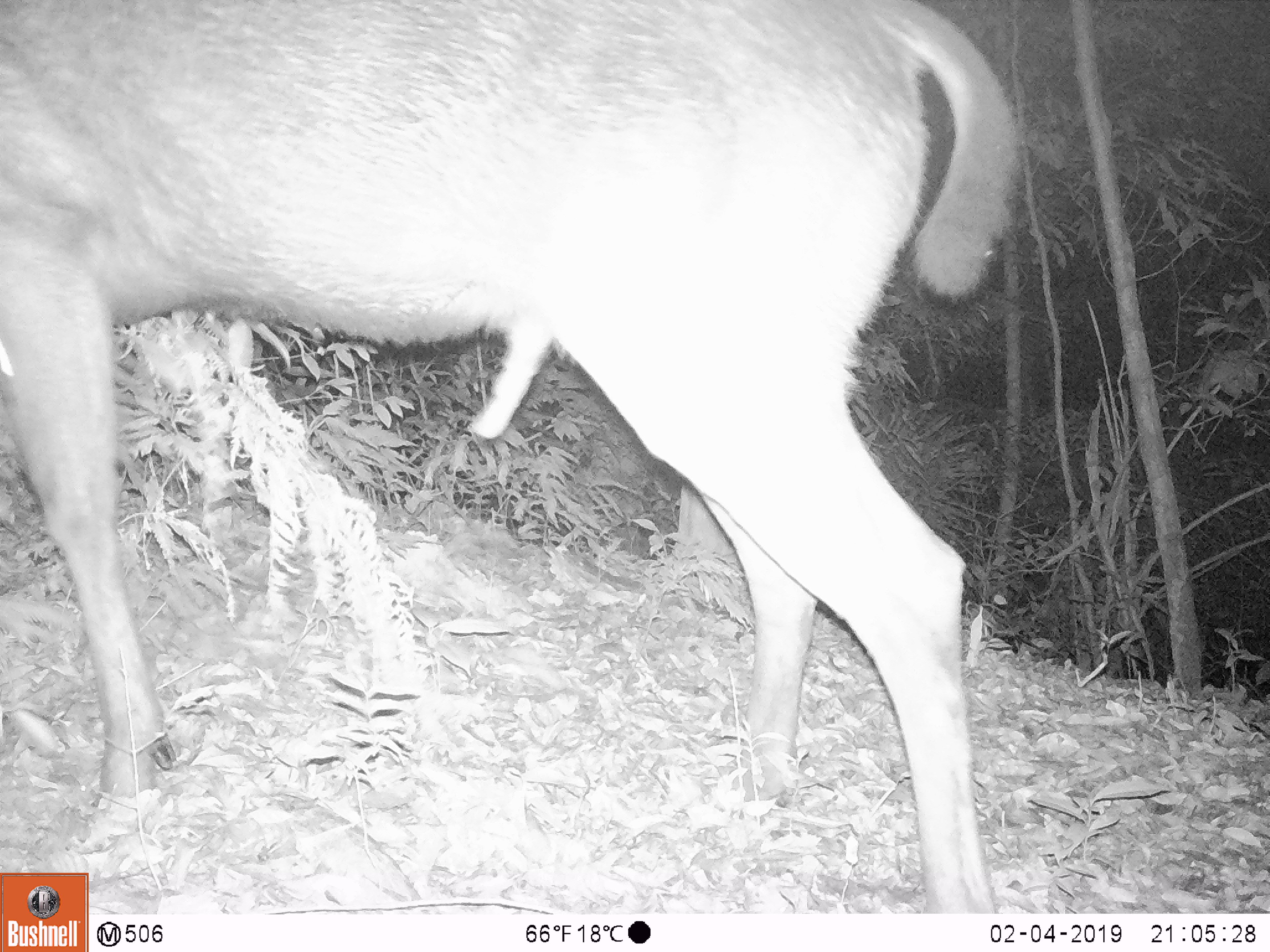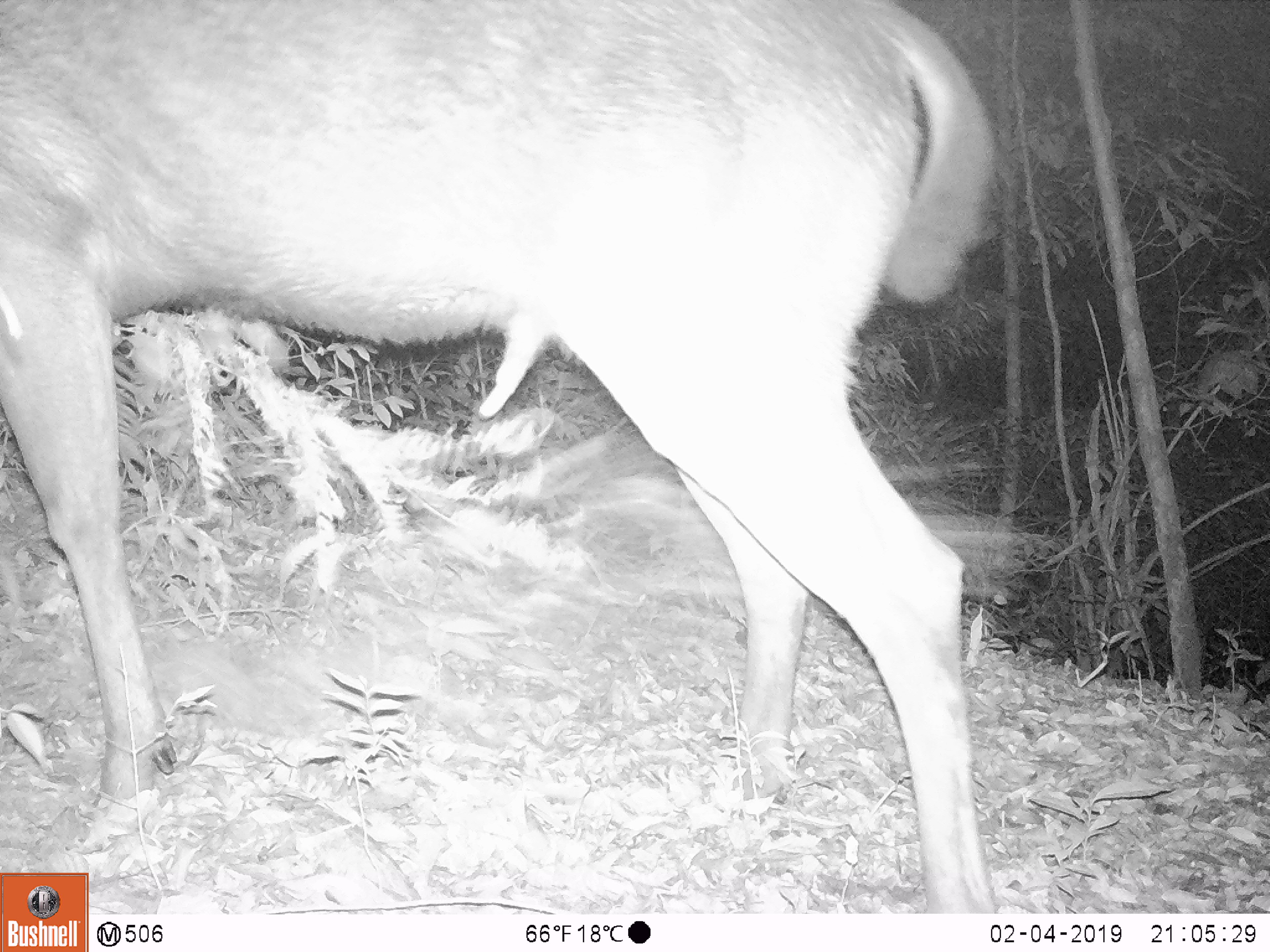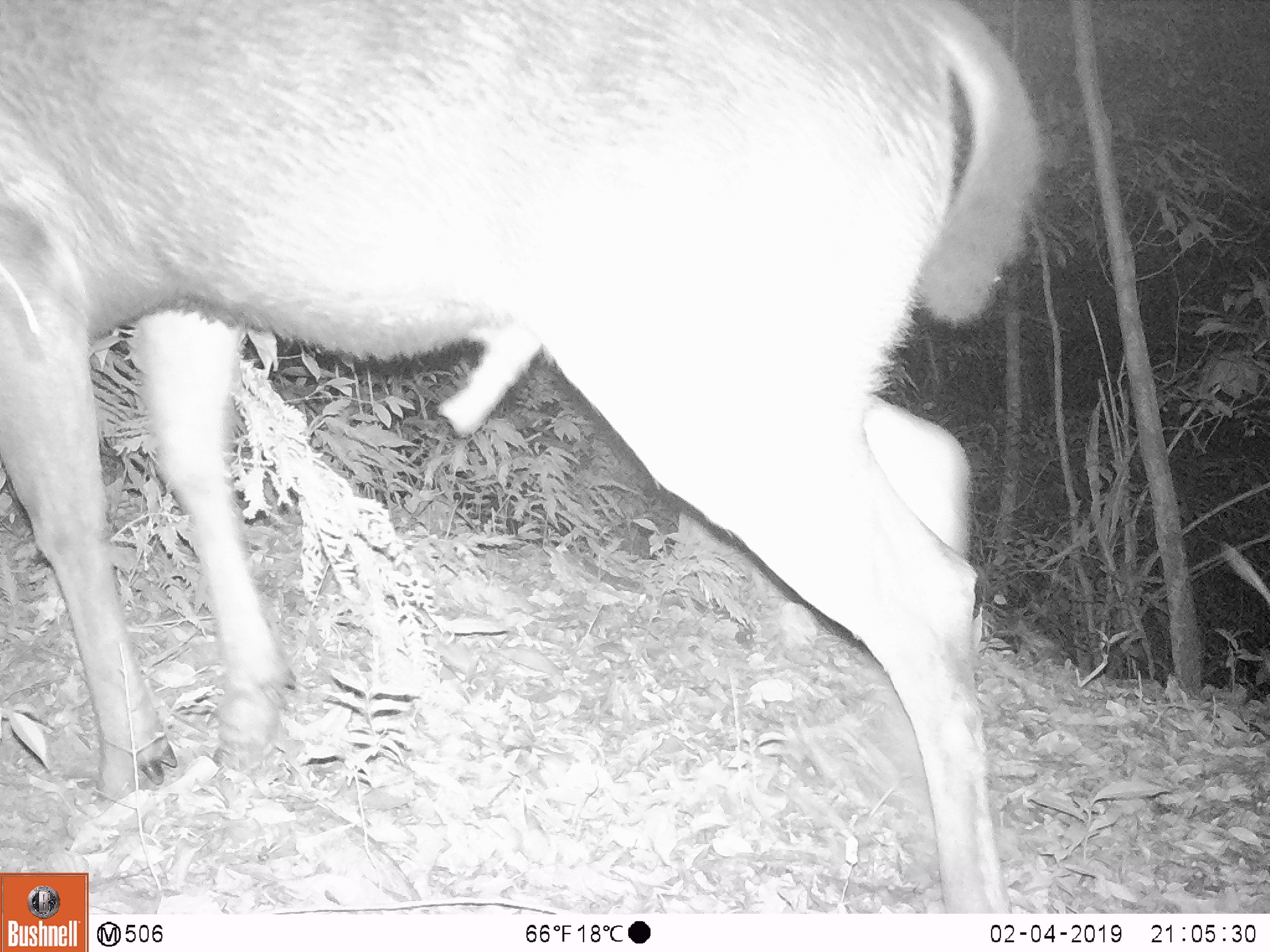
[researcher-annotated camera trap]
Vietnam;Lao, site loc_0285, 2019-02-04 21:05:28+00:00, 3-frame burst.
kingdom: Animalia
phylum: Chordata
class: Mammalia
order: Artiodactyla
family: Cervidae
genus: Rusa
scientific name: Rusa unicolor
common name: sambar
Sambar (Rusa unicolor). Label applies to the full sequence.